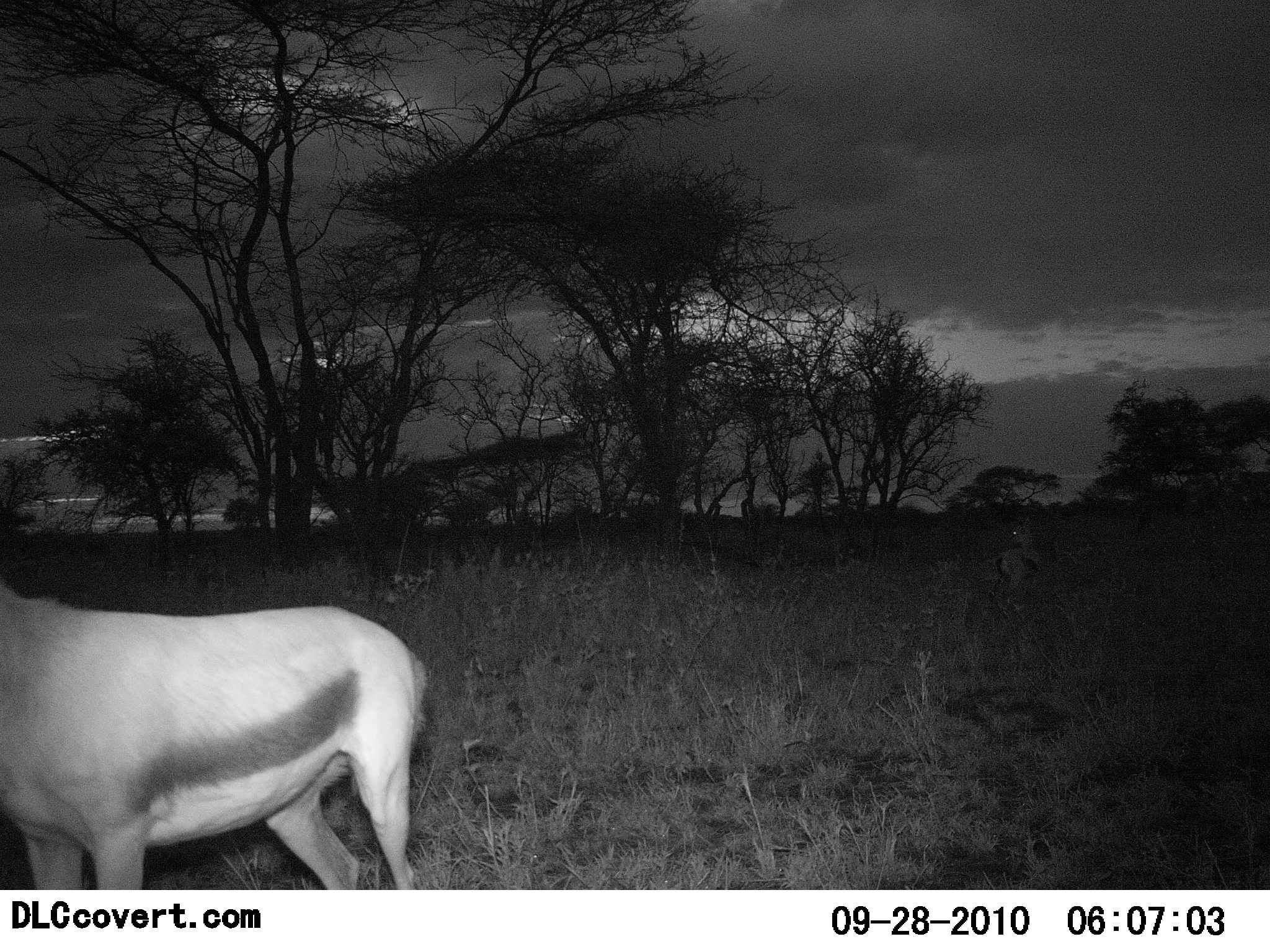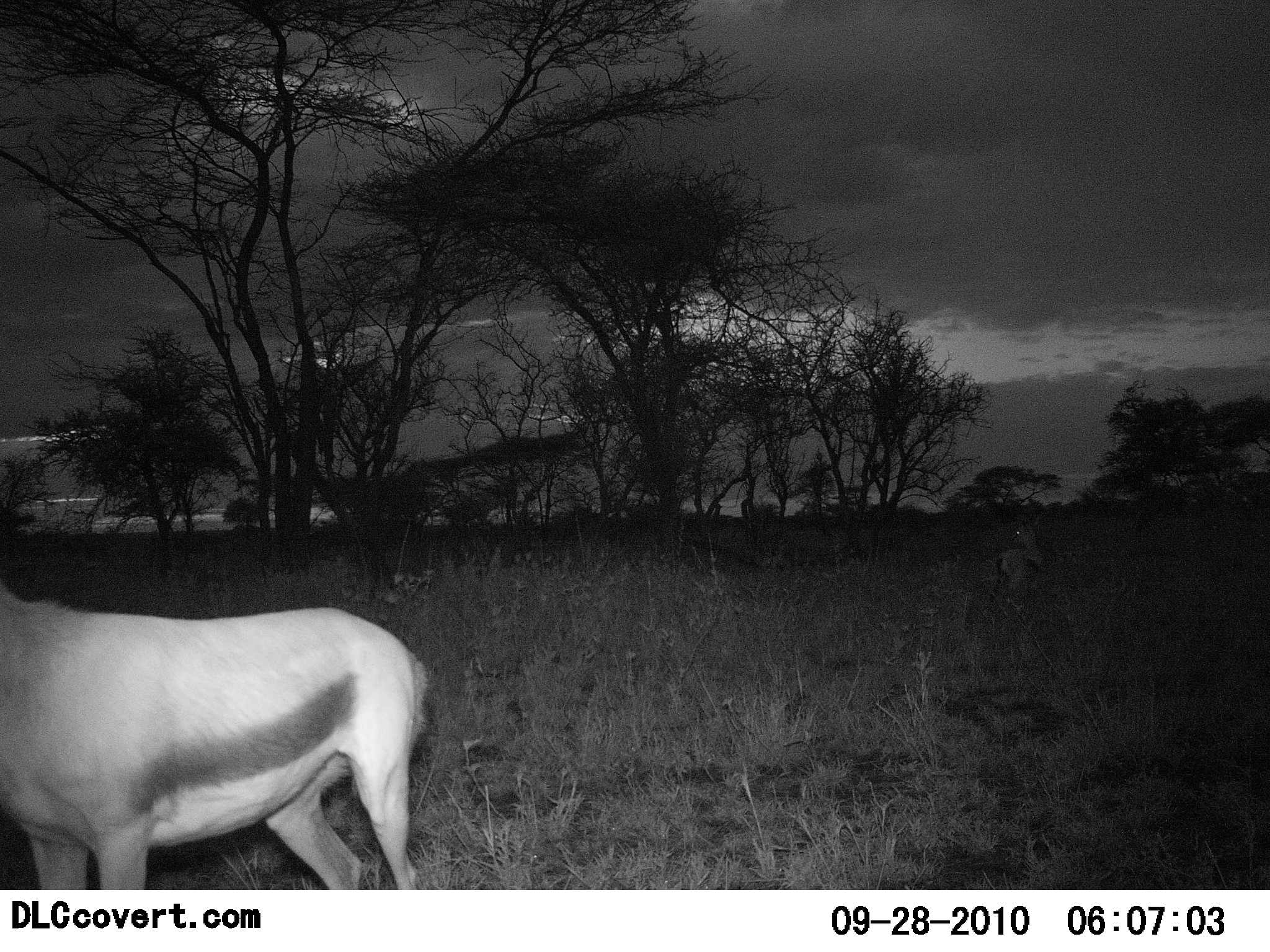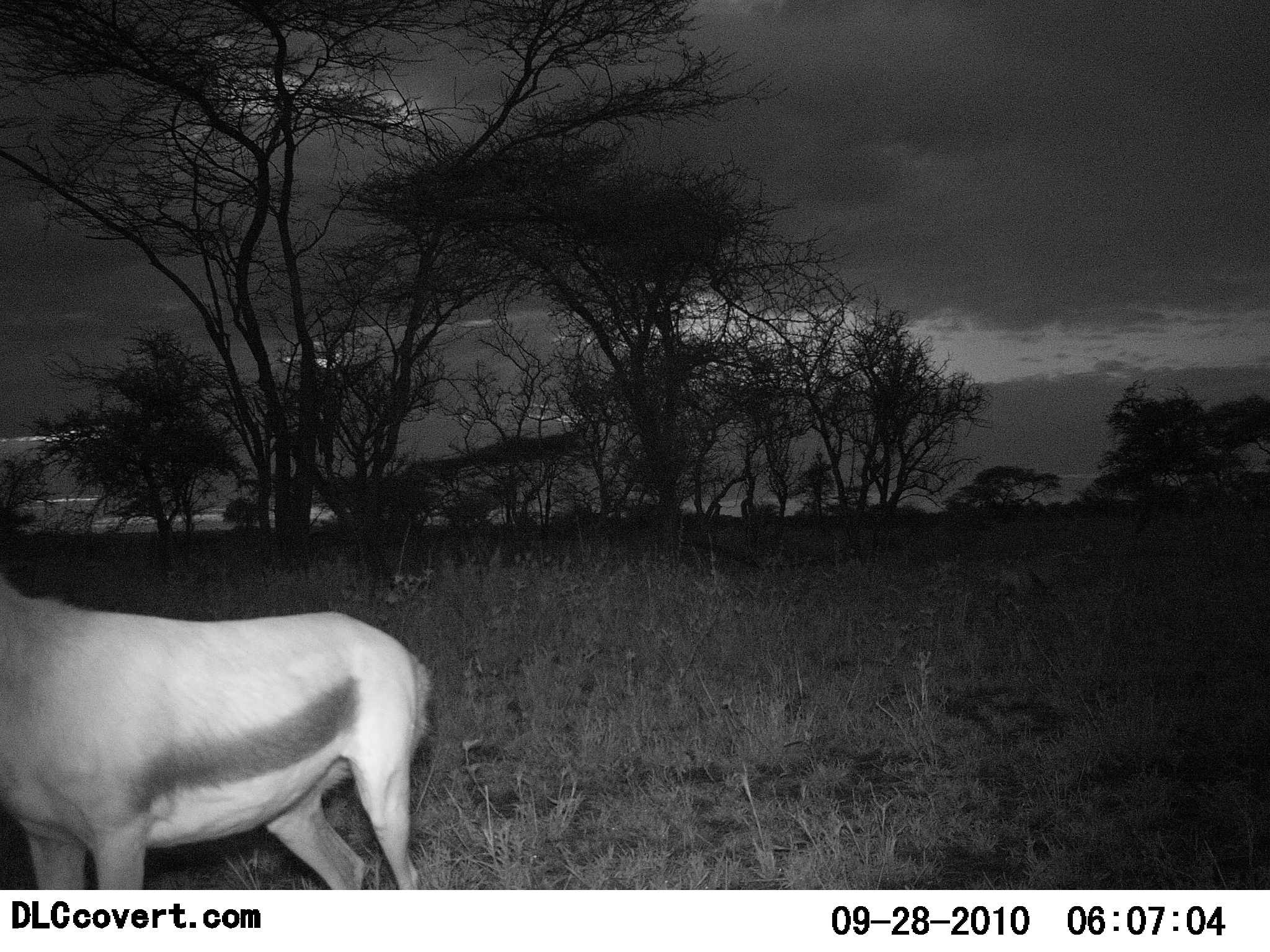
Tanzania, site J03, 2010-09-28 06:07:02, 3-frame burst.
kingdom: Animalia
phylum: Chordata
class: Mammalia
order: Artiodactyla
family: Bovidae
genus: Eudorcas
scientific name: Eudorcas thomsonii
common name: thomson's gazelle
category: gazellethomsons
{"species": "gazellethomsons (thomson's gazelle) (Eudorcas thomsonii)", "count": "2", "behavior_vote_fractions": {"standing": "100%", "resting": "0%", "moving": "0%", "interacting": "0%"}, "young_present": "8%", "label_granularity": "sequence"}